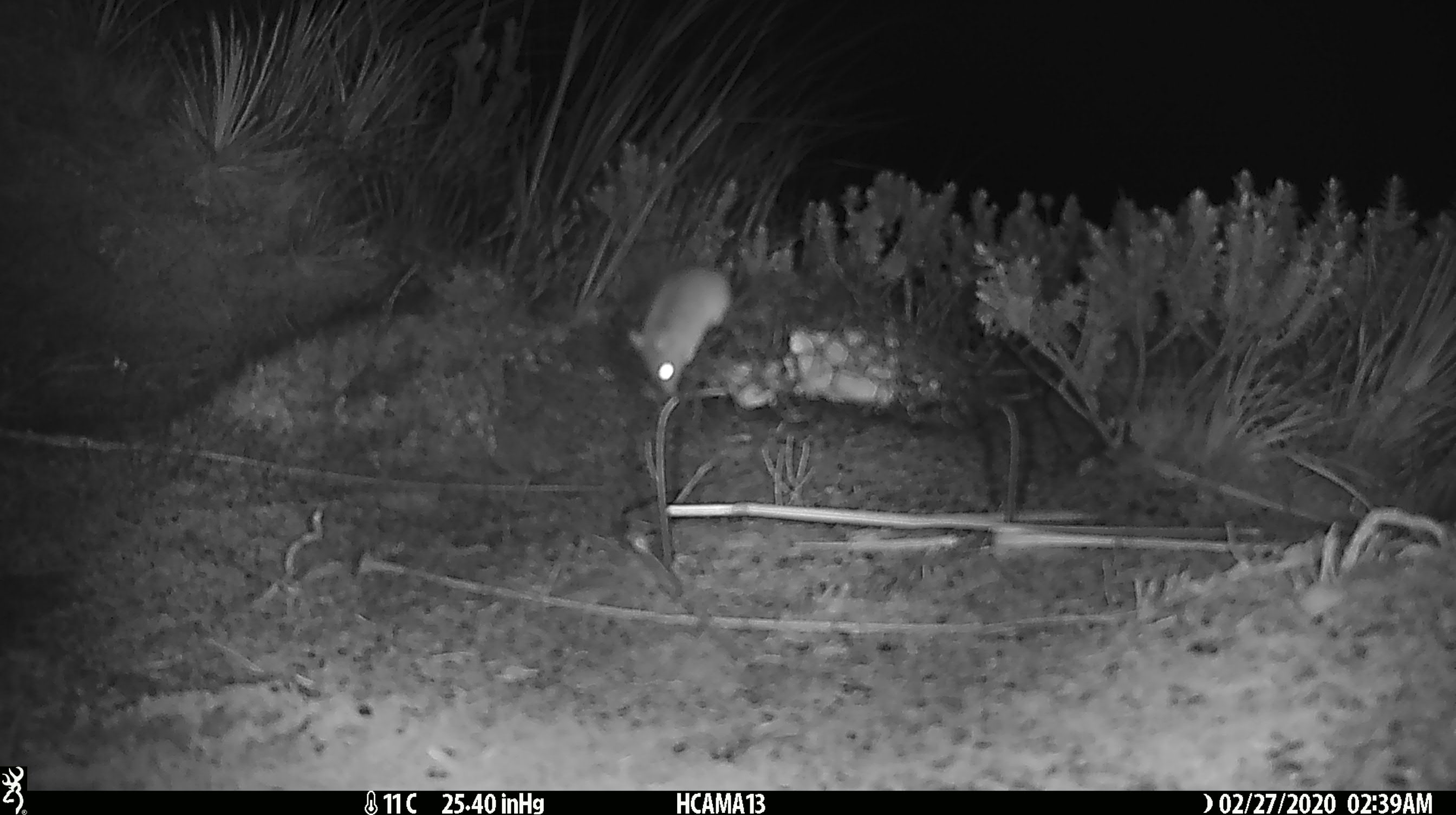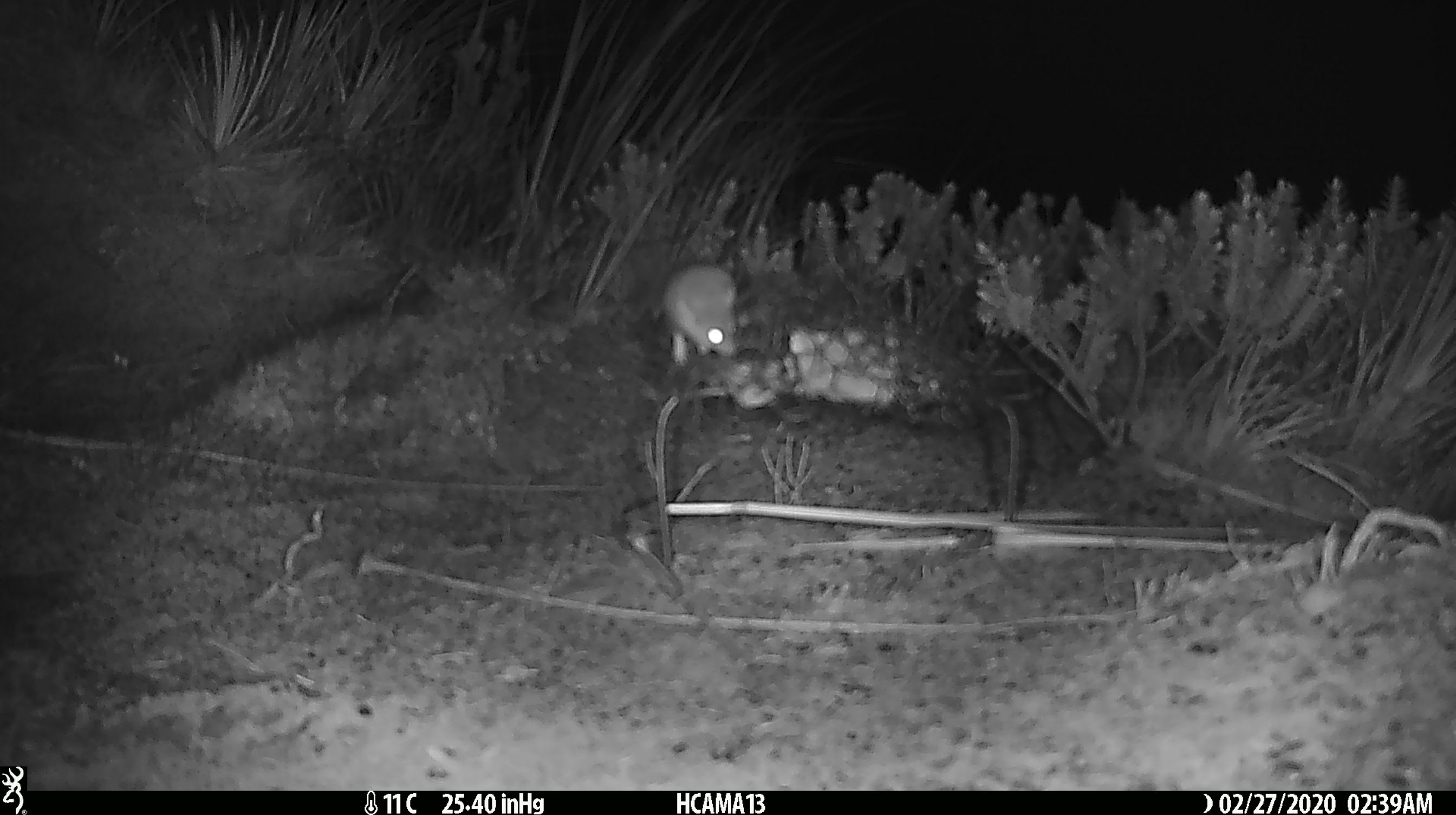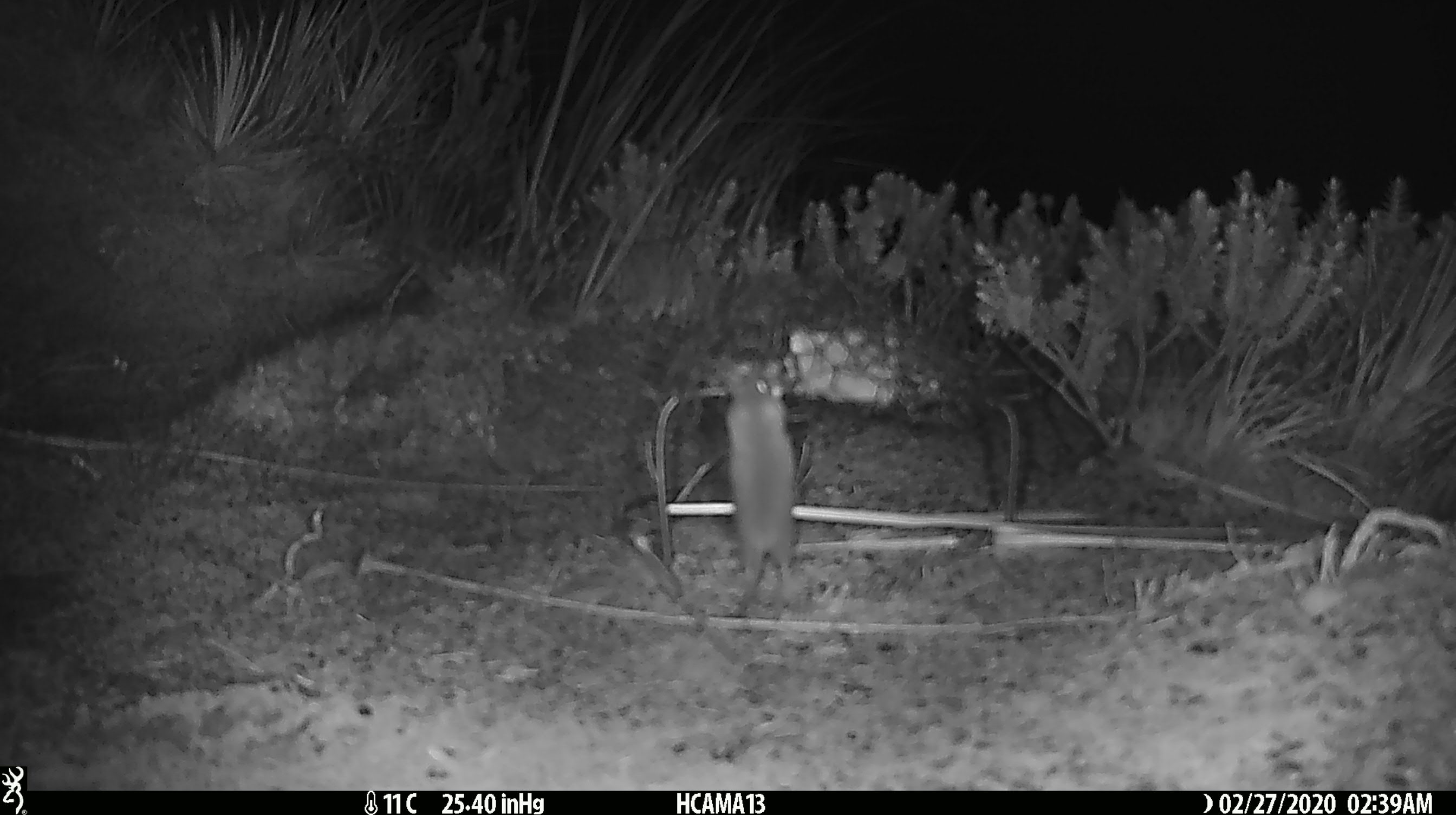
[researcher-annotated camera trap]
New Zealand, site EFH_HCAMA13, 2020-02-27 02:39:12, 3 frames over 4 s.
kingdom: Animalia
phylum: Chordata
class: Mammalia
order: Rodentia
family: Muridae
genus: Mus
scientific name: Mus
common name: mouse